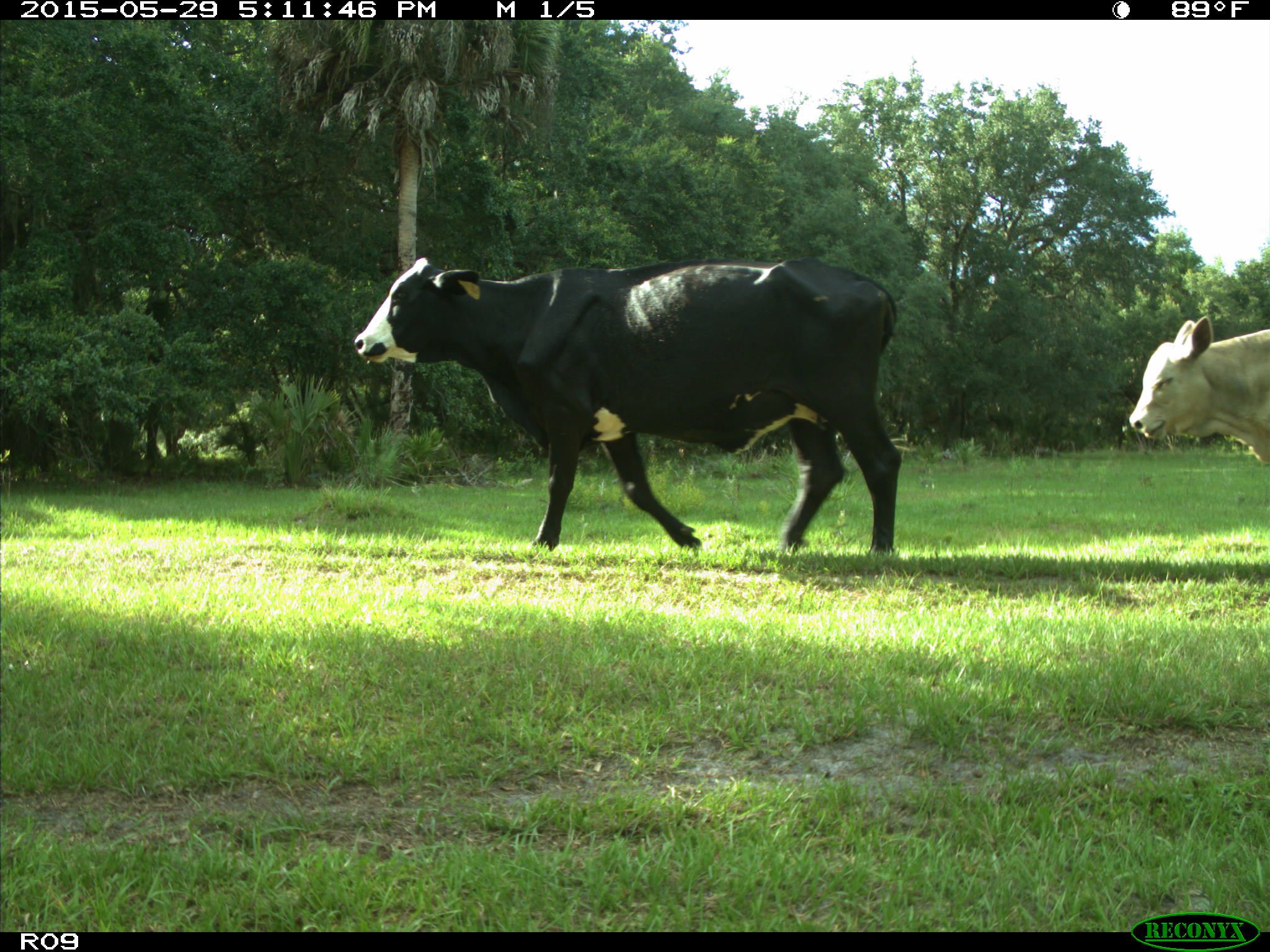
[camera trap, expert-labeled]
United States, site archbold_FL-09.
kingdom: Animalia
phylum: Chordata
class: Mammalia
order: Artiodactyla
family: Bovidae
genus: Bos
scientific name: Bos taurus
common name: domestic cow